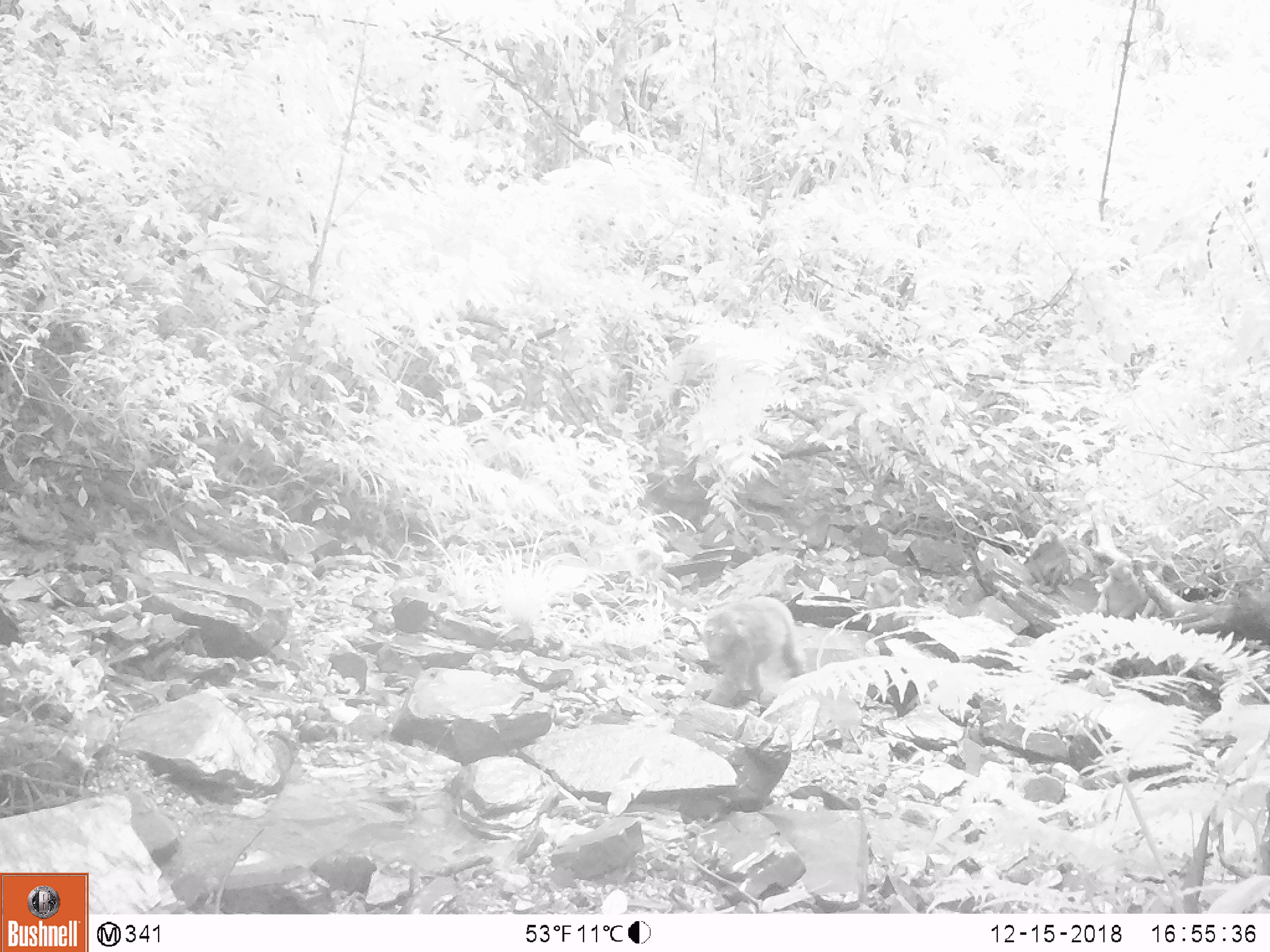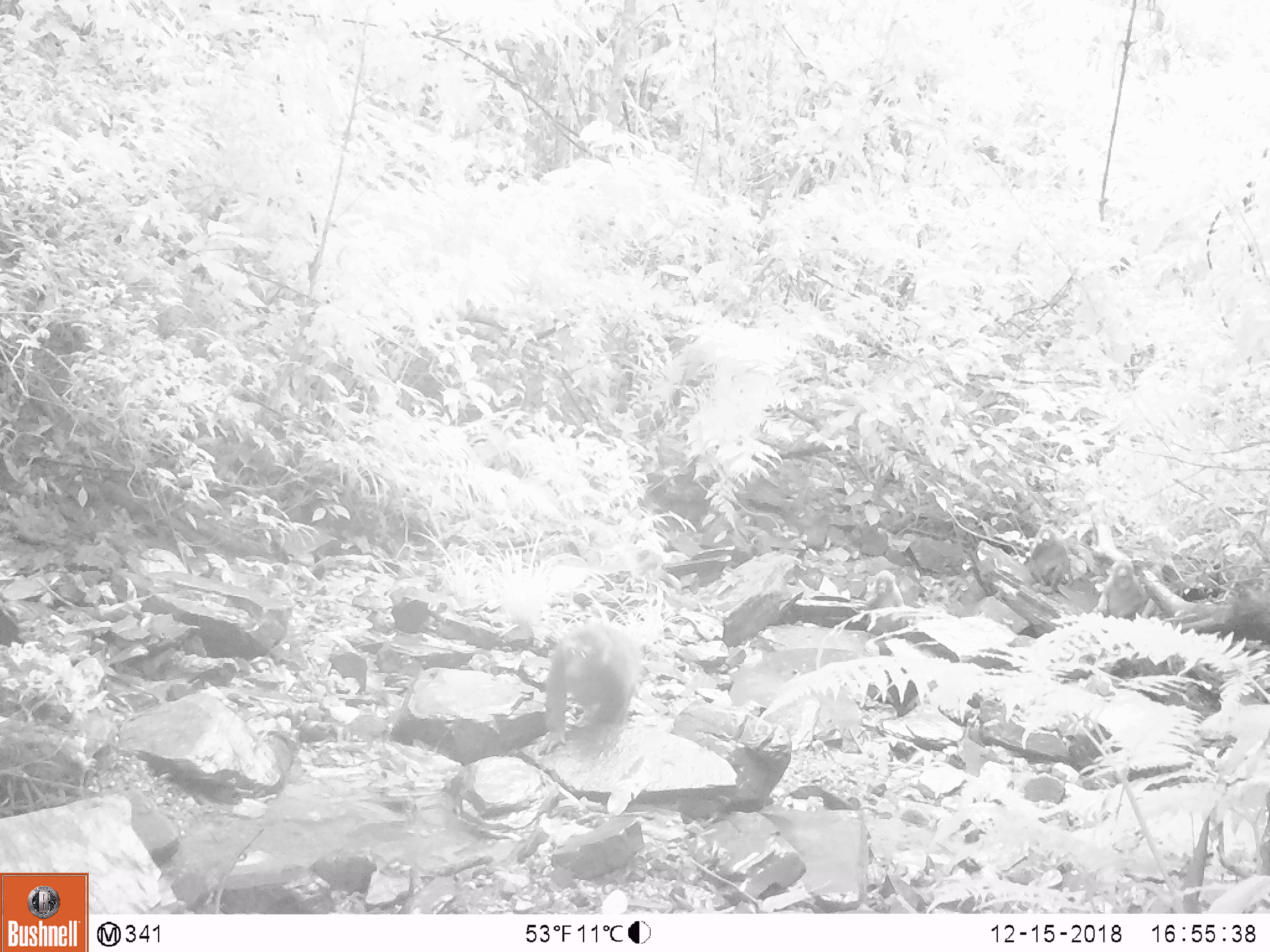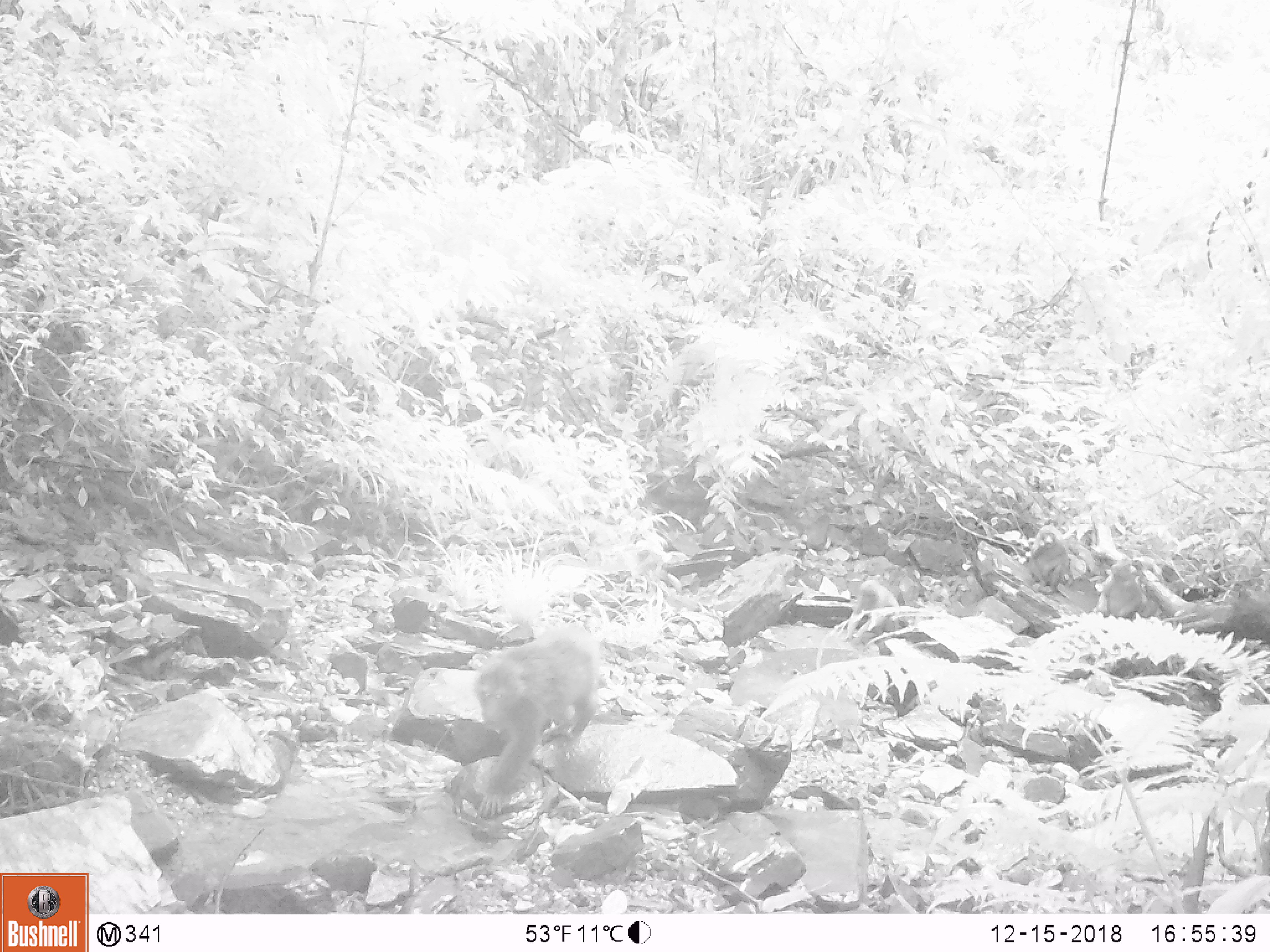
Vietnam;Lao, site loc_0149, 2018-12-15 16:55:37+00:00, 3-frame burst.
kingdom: Animalia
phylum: Chordata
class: Mammalia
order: Primates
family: Cercopithecidae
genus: Macaca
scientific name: Macaca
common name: macaques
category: assam or rhesus macaque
Assam or rhesus macaque (macaques) (Macaca). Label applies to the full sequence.